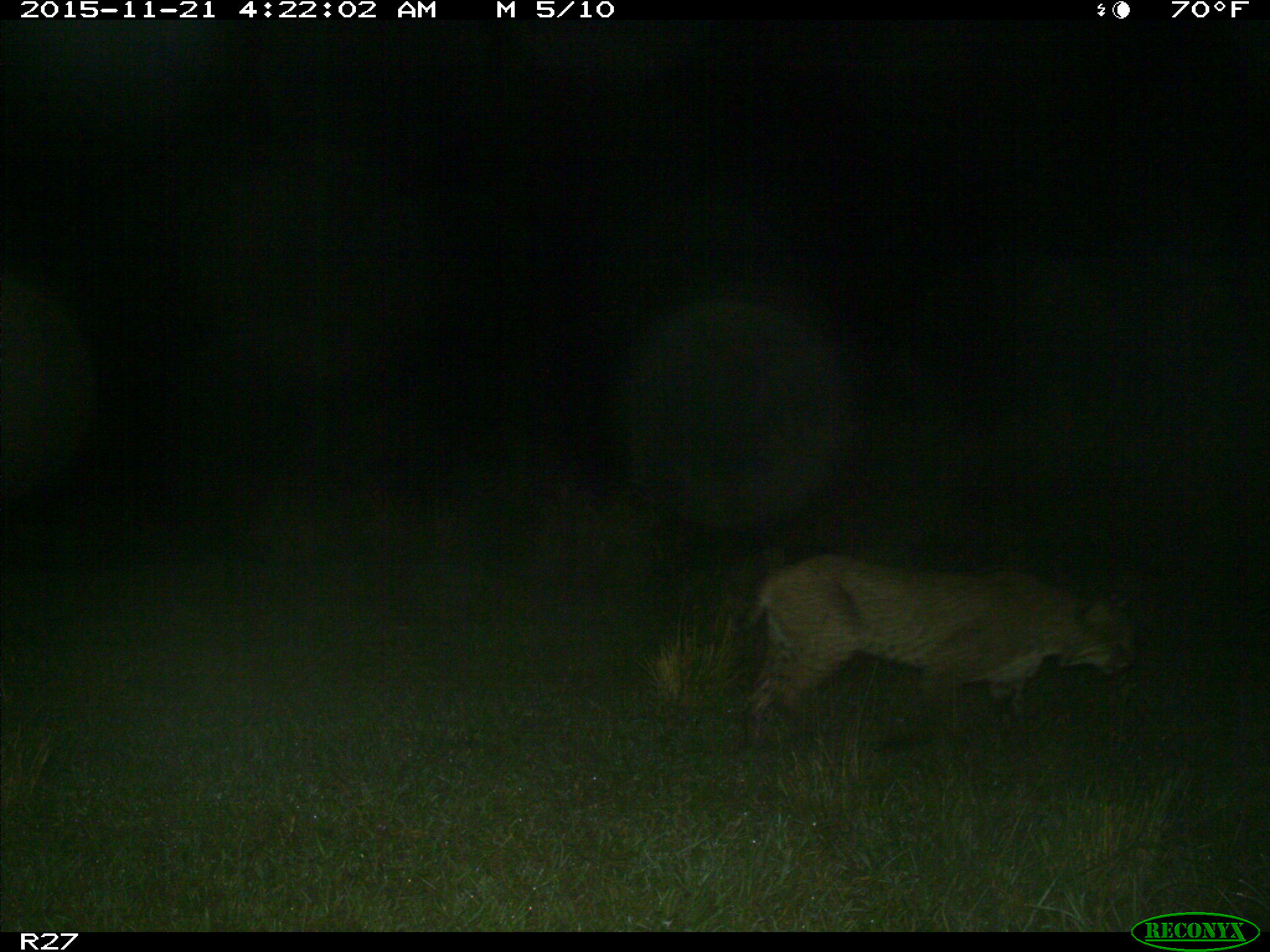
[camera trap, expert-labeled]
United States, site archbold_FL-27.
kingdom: Animalia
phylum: Chordata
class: Mammalia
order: Carnivora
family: Felidae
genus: Lynx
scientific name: Lynx rufus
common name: bobcat